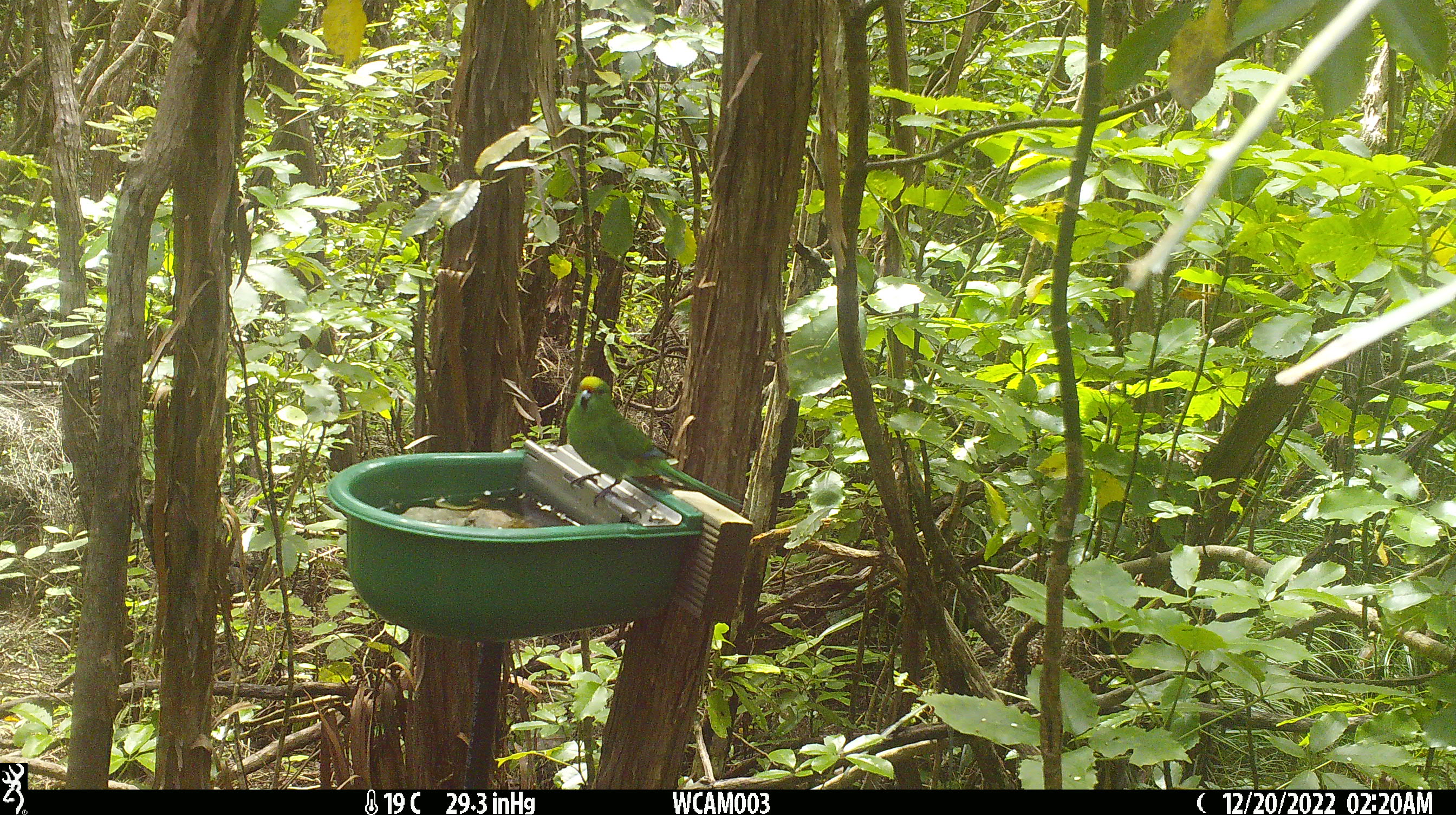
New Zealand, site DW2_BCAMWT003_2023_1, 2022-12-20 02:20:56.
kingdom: Animalia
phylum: Chordata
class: Aves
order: Psittaciformes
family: Psittaculidae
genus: Cyanoramphus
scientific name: Cyanoramphus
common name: parakeet